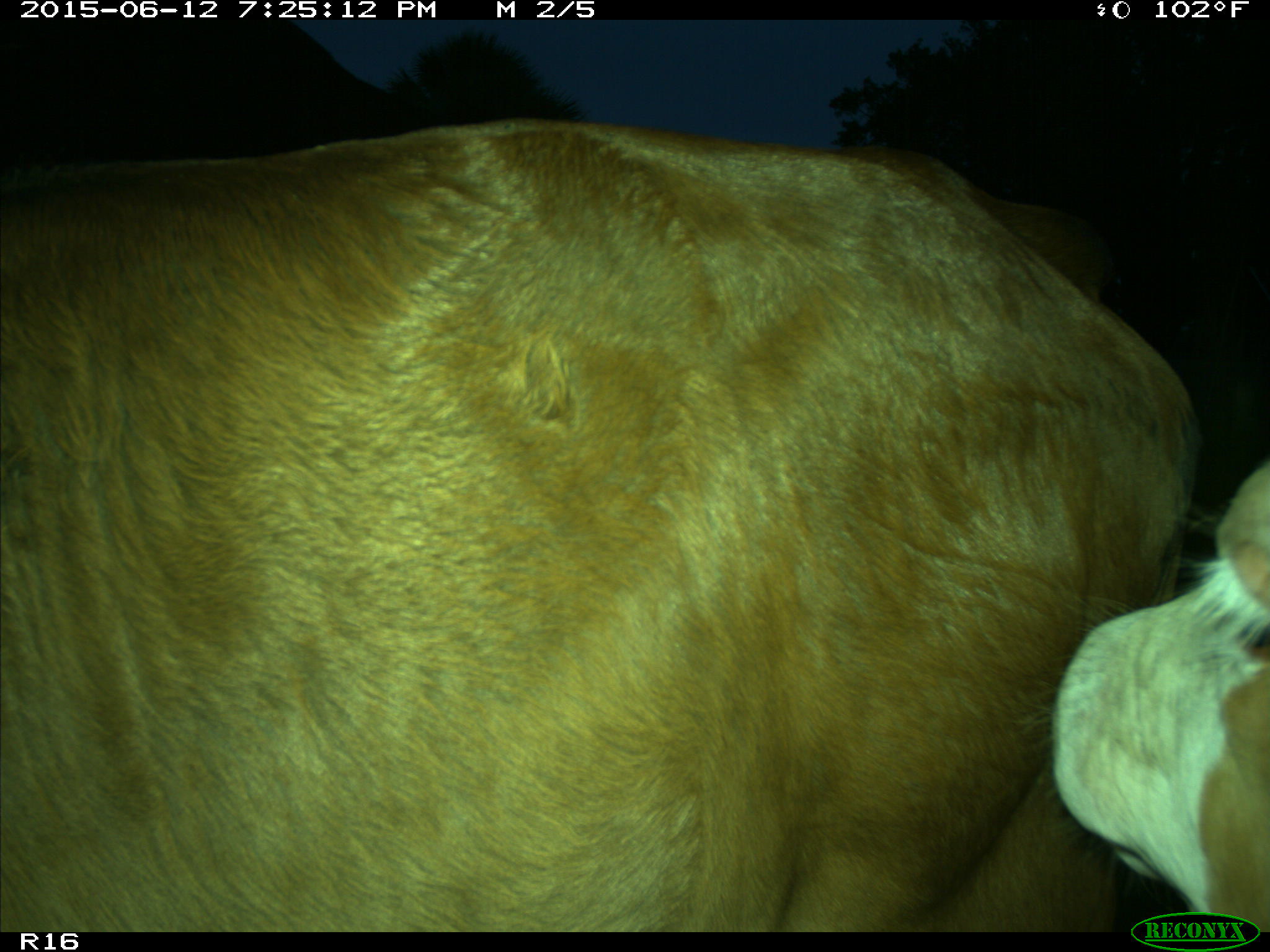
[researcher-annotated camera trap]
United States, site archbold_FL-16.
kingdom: Animalia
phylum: Chordata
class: Mammalia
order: Artiodactyla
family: Bovidae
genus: Bos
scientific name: Bos taurus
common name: domestic cow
Bos taurus (domestic cow).